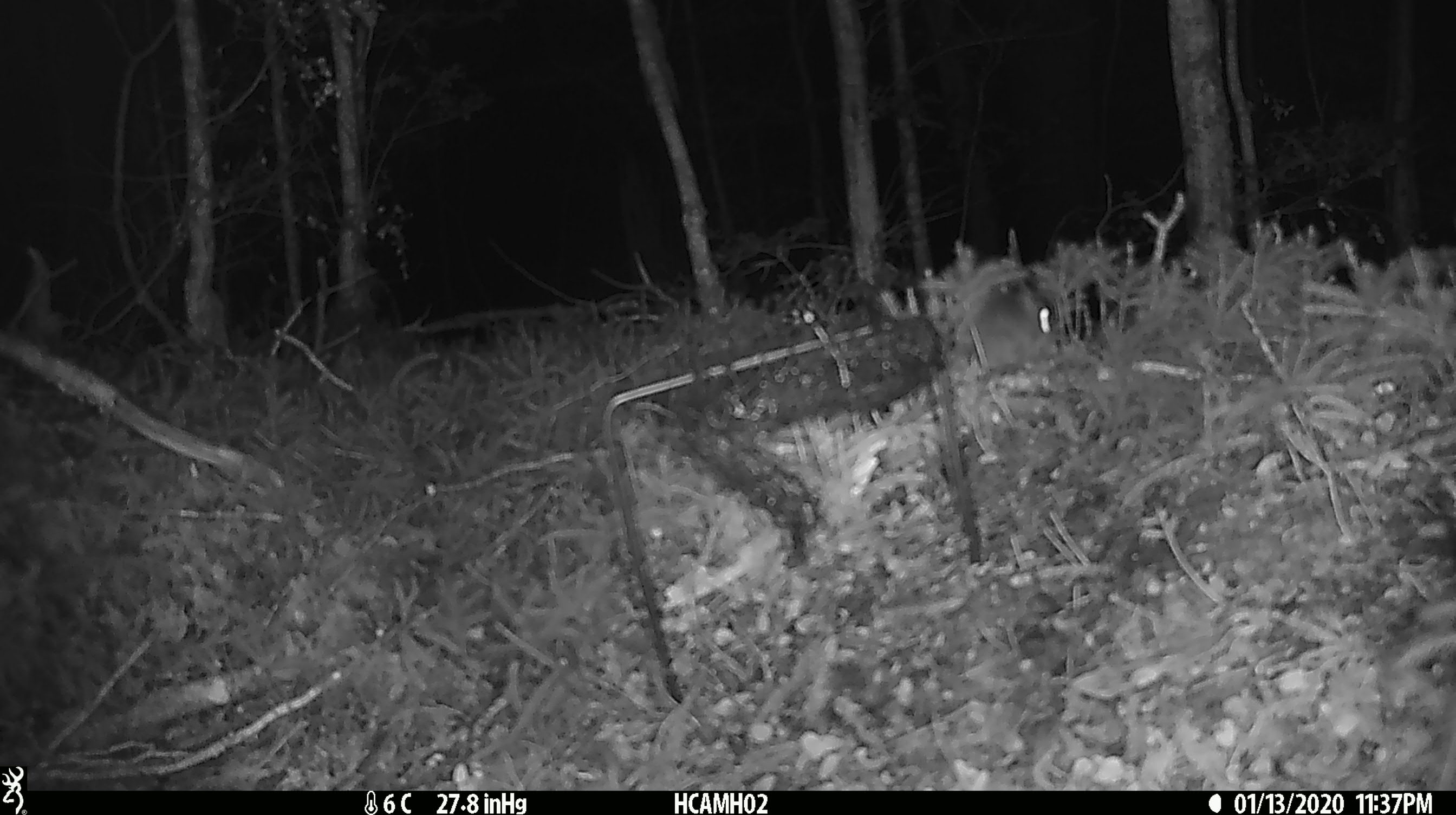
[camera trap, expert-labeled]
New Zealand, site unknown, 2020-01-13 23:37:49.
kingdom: Animalia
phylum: Chordata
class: Mammalia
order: Rodentia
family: Muridae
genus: Mus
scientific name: Mus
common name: mouse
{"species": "mouse (Mus)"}